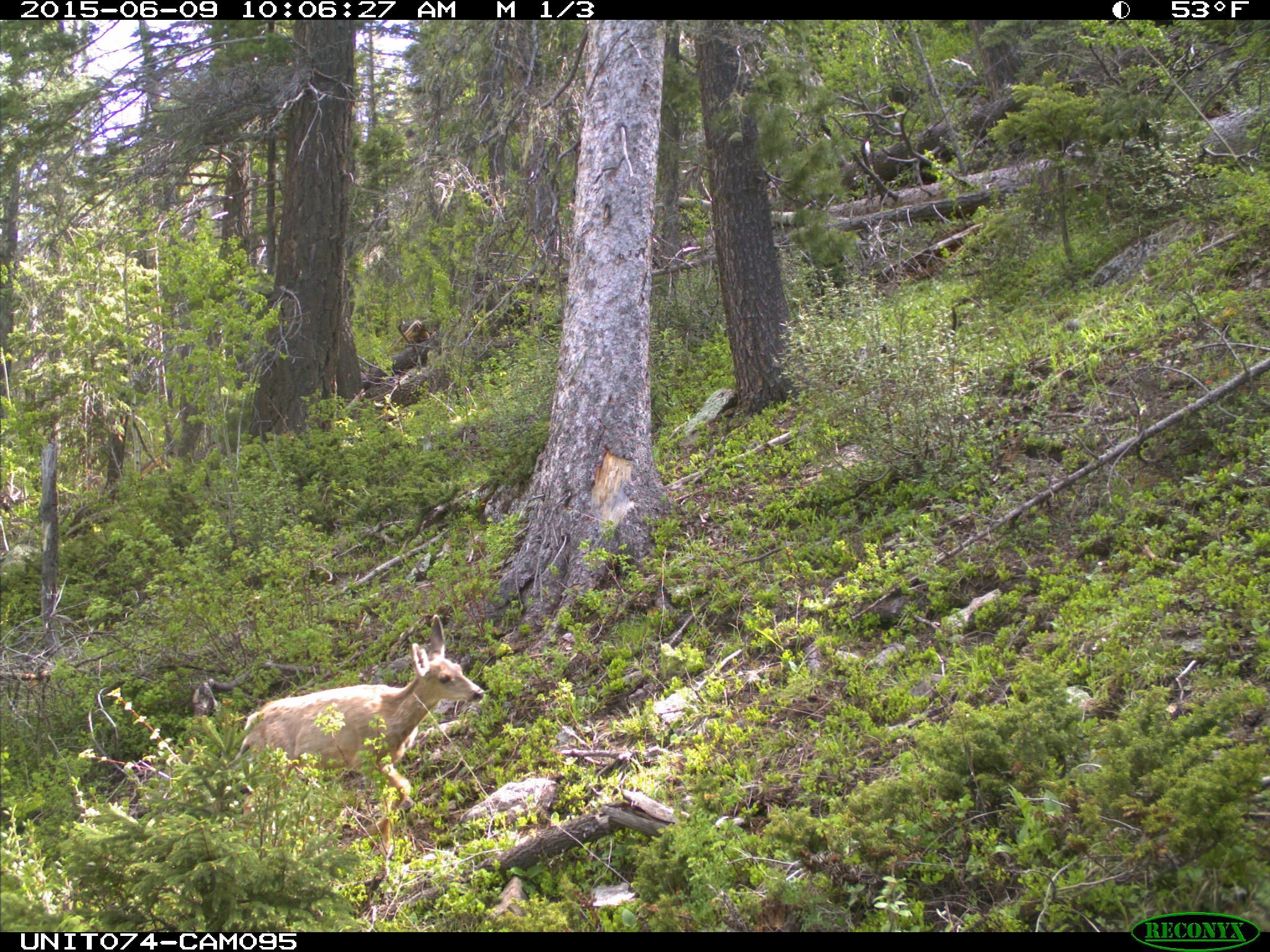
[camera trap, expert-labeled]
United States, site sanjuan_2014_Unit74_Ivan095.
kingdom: Animalia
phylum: Chordata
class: Mammalia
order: Artiodactyla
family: Cervidae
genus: Odocoileus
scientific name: Odocoileus hemionus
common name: mule deer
Odocoileus hemionus (mule deer).